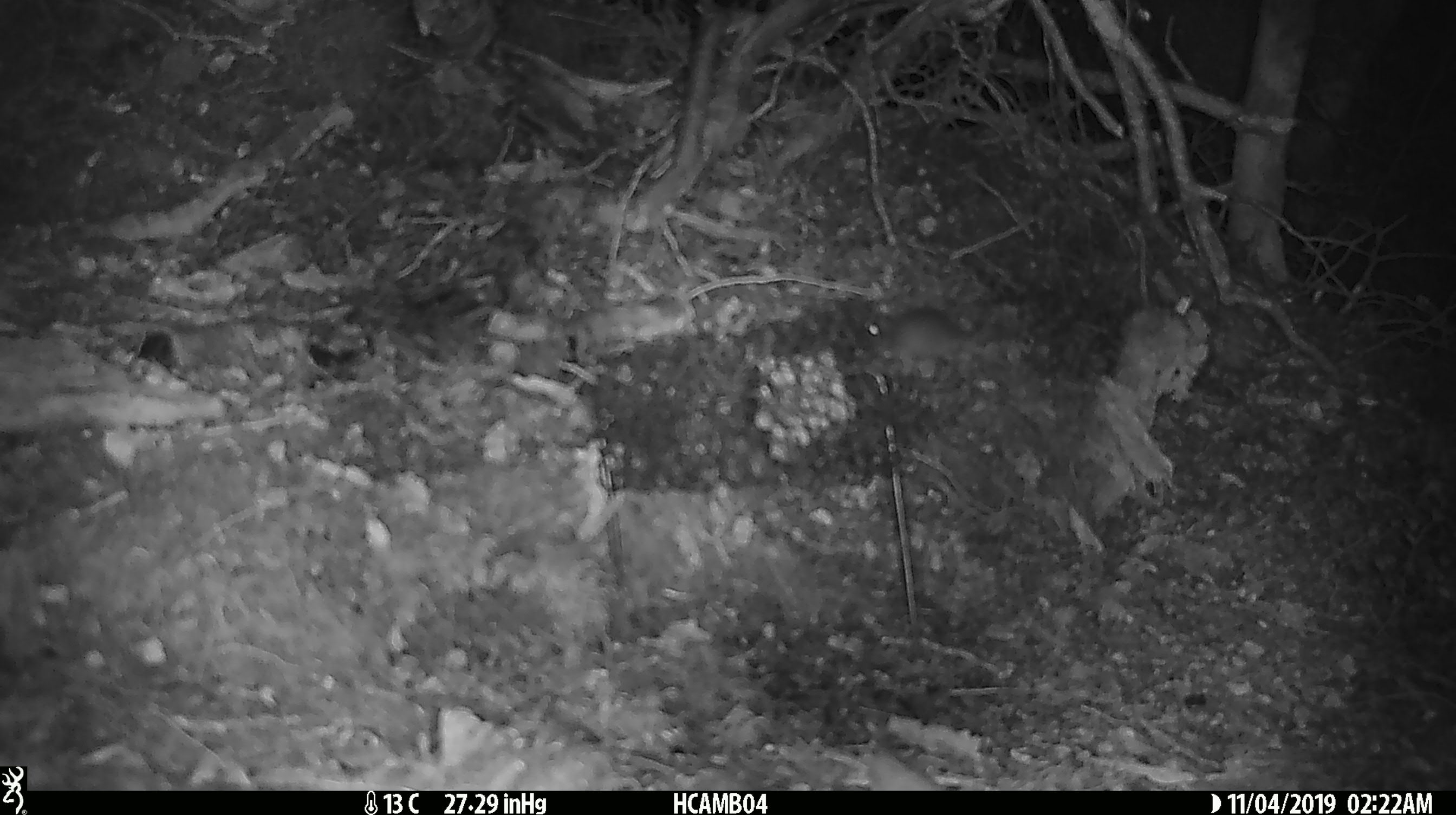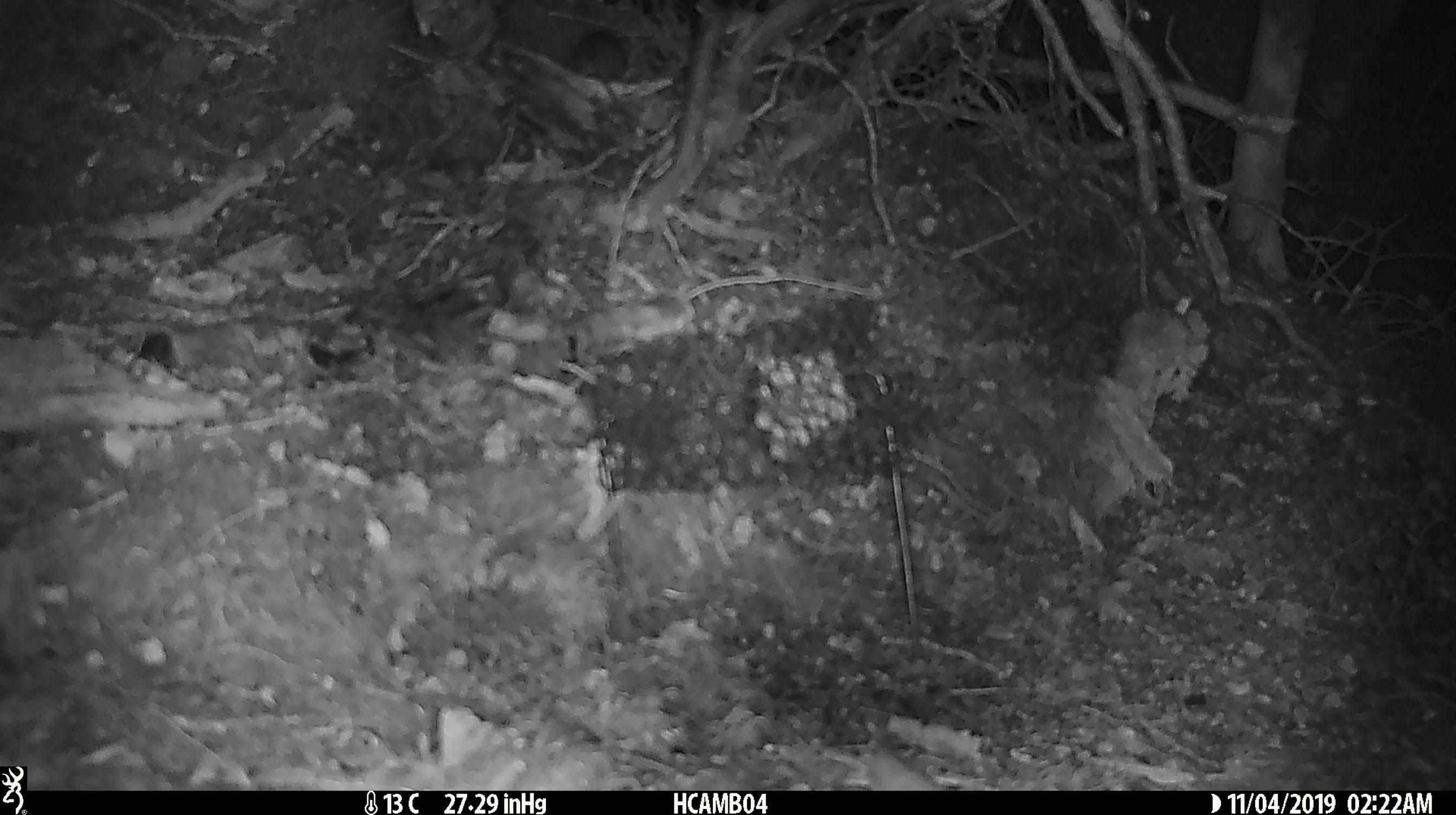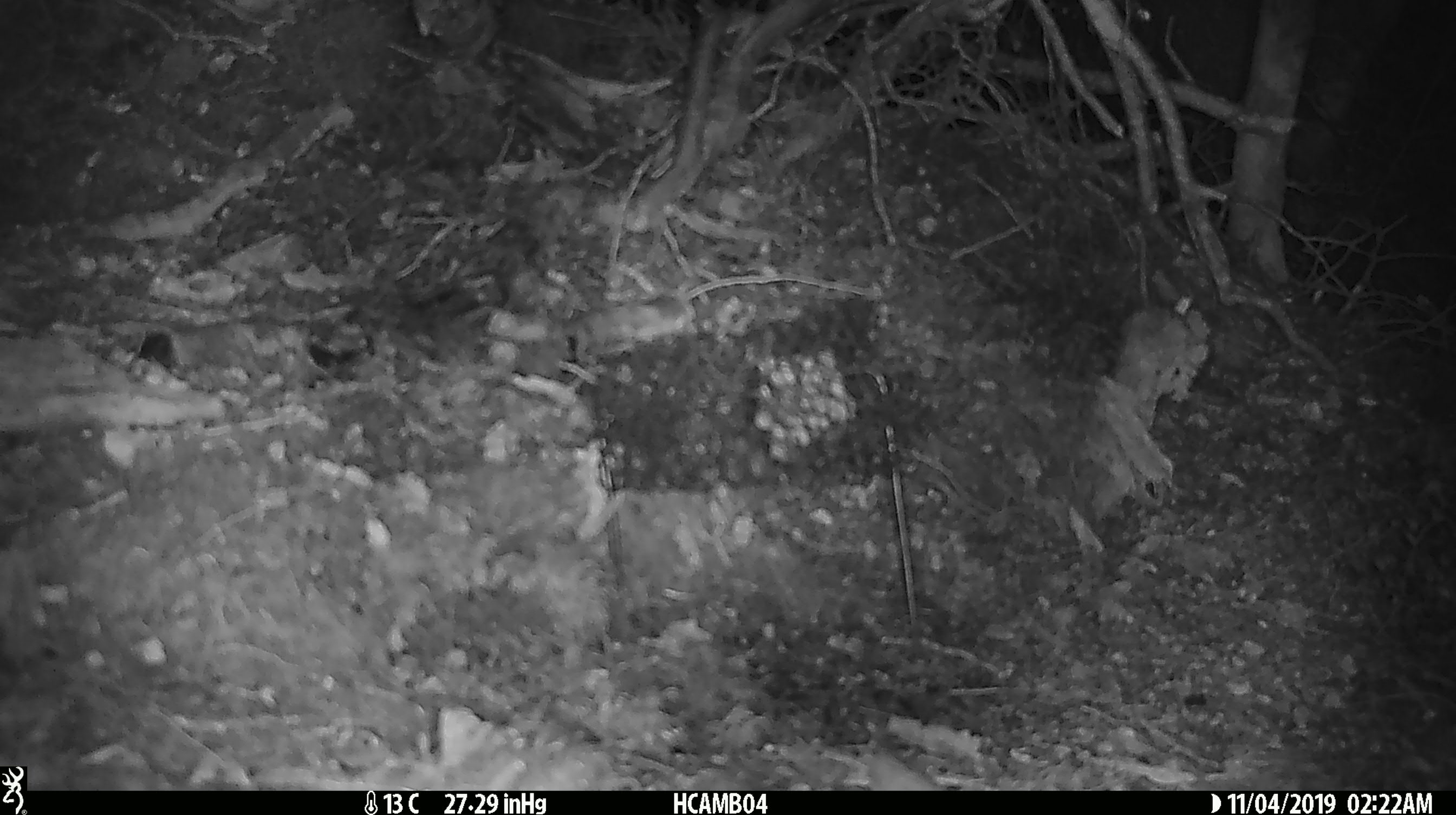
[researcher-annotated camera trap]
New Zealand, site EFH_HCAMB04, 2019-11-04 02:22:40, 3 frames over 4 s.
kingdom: Animalia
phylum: Chordata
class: Mammalia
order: Rodentia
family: Muridae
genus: Mus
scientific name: Mus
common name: mouse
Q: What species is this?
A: Mouse (Mus).